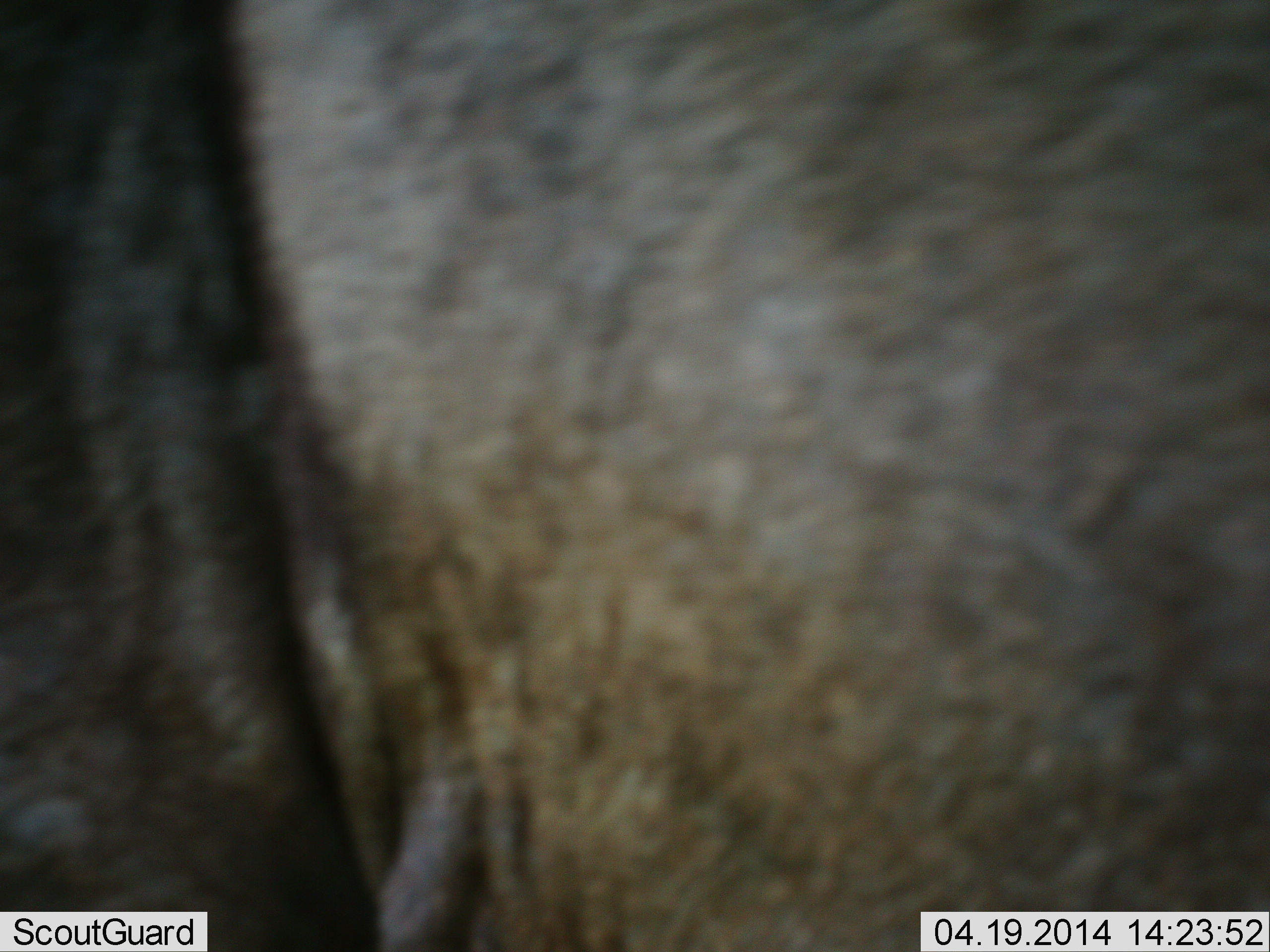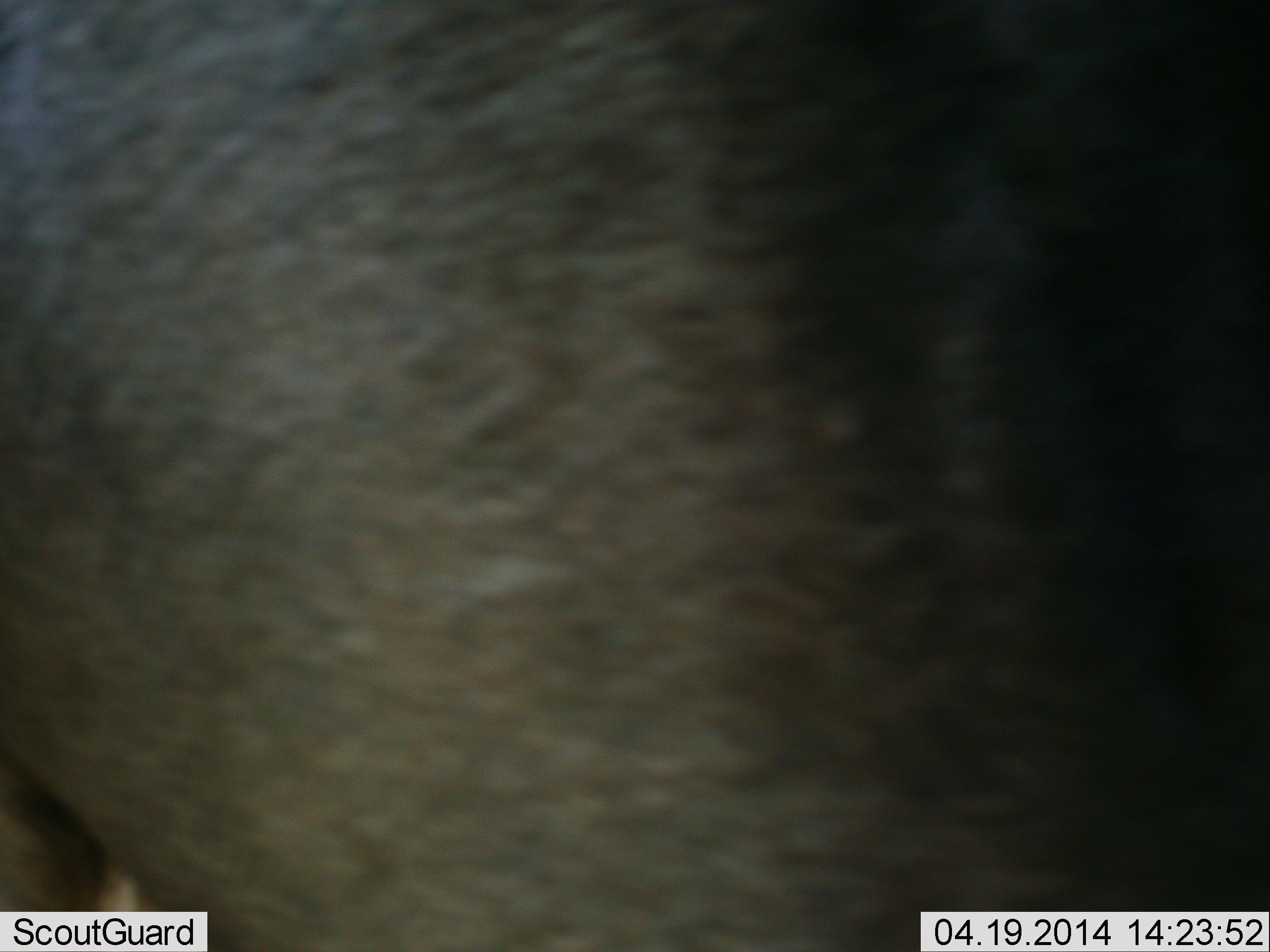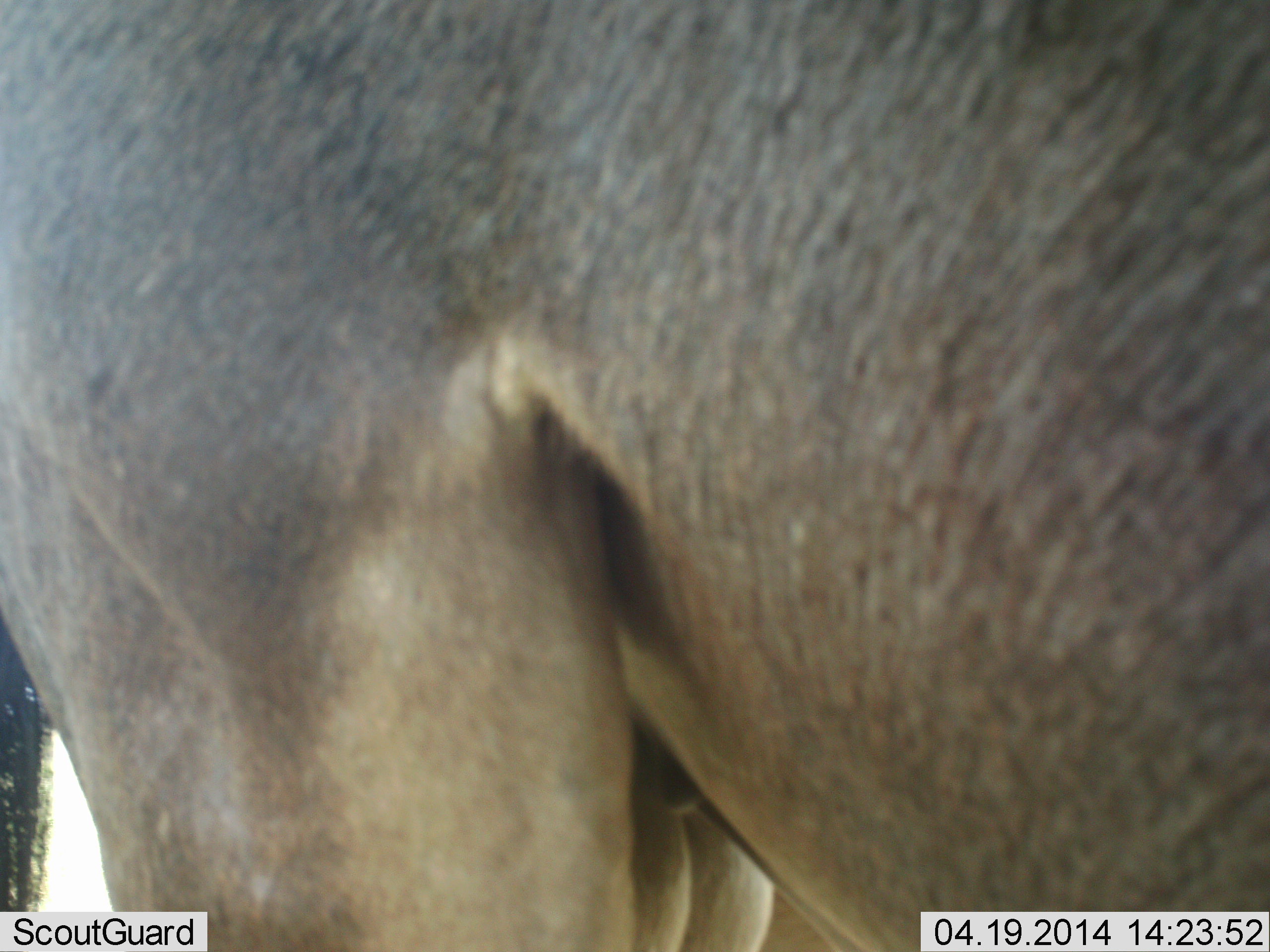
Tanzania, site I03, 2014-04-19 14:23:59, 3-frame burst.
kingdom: Animalia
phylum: Chordata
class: Mammalia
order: Artiodactyla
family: Bovidae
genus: Connochaetes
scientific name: Connochaetes taurinus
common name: blue wildebeest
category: wildebeest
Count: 1.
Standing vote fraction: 60%.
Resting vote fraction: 0%.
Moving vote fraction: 40%.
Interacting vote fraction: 0%.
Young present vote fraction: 0%.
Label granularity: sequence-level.